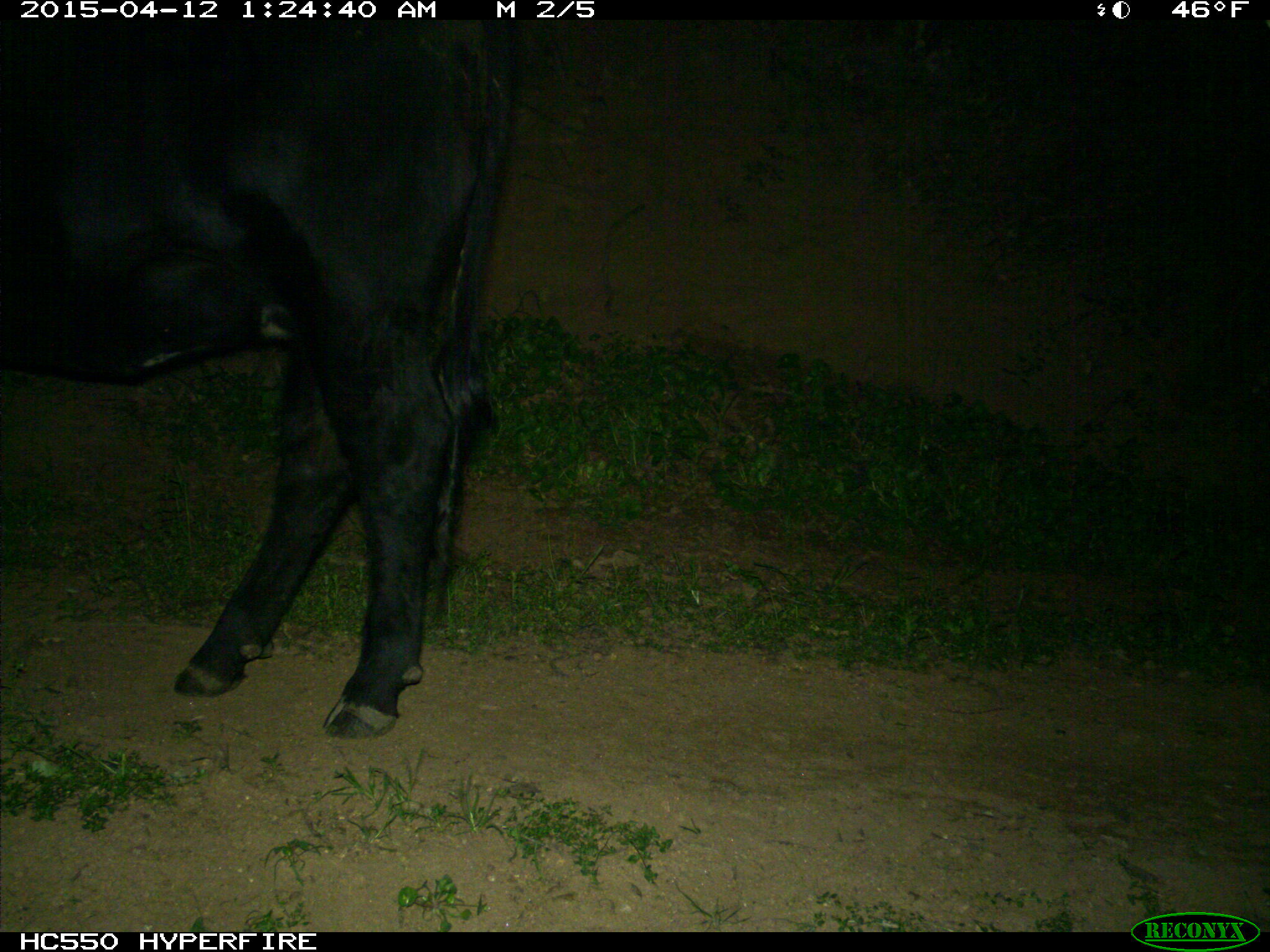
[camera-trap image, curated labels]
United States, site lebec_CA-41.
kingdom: Animalia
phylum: Chordata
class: Mammalia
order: Artiodactyla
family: Bovidae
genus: Bos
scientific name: Bos taurus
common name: domestic cow